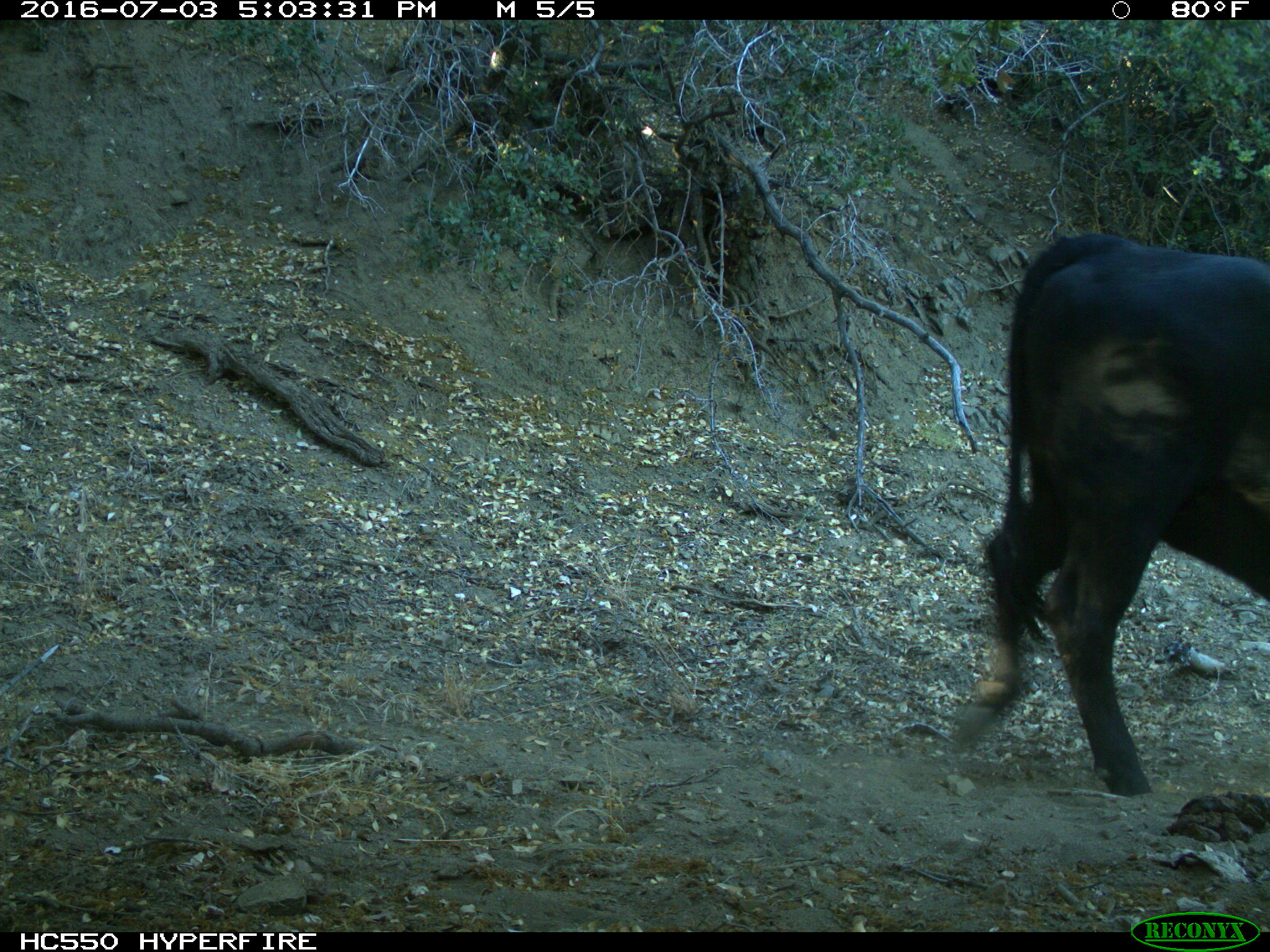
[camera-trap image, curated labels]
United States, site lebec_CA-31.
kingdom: Animalia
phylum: Chordata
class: Mammalia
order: Artiodactyla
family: Bovidae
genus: Bos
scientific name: Bos taurus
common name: domestic cow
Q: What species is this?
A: Bos taurus (domestic cow).